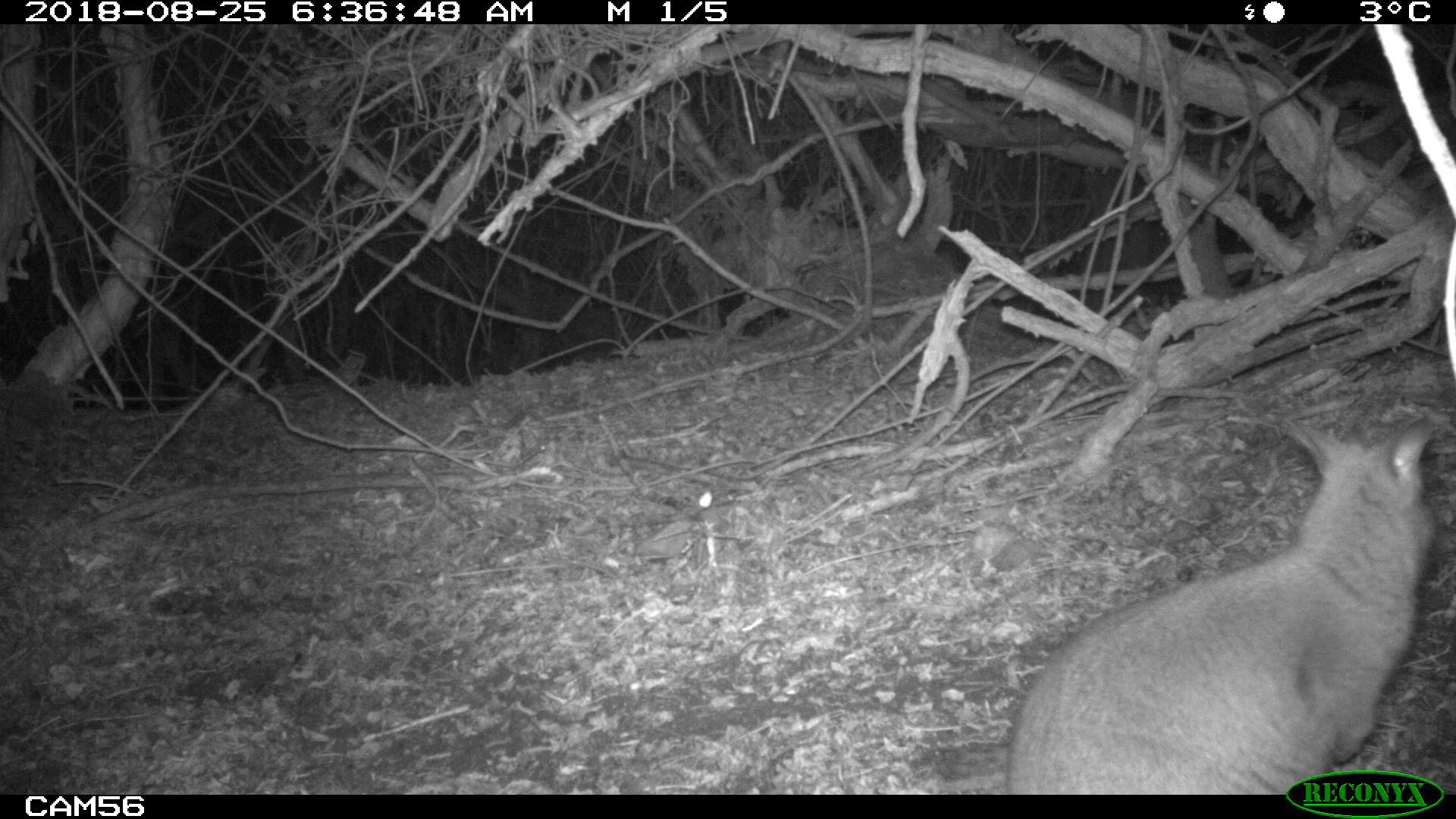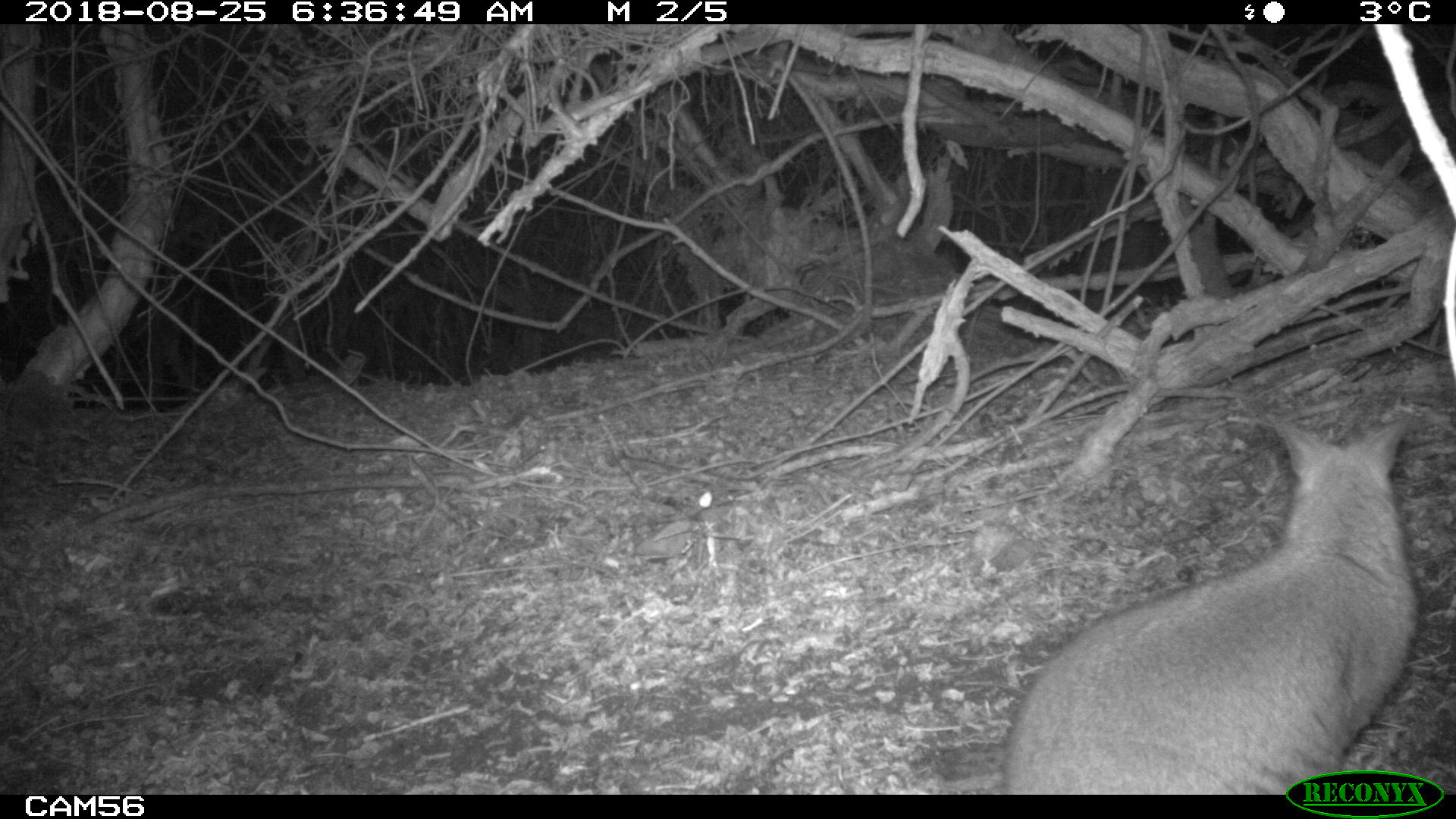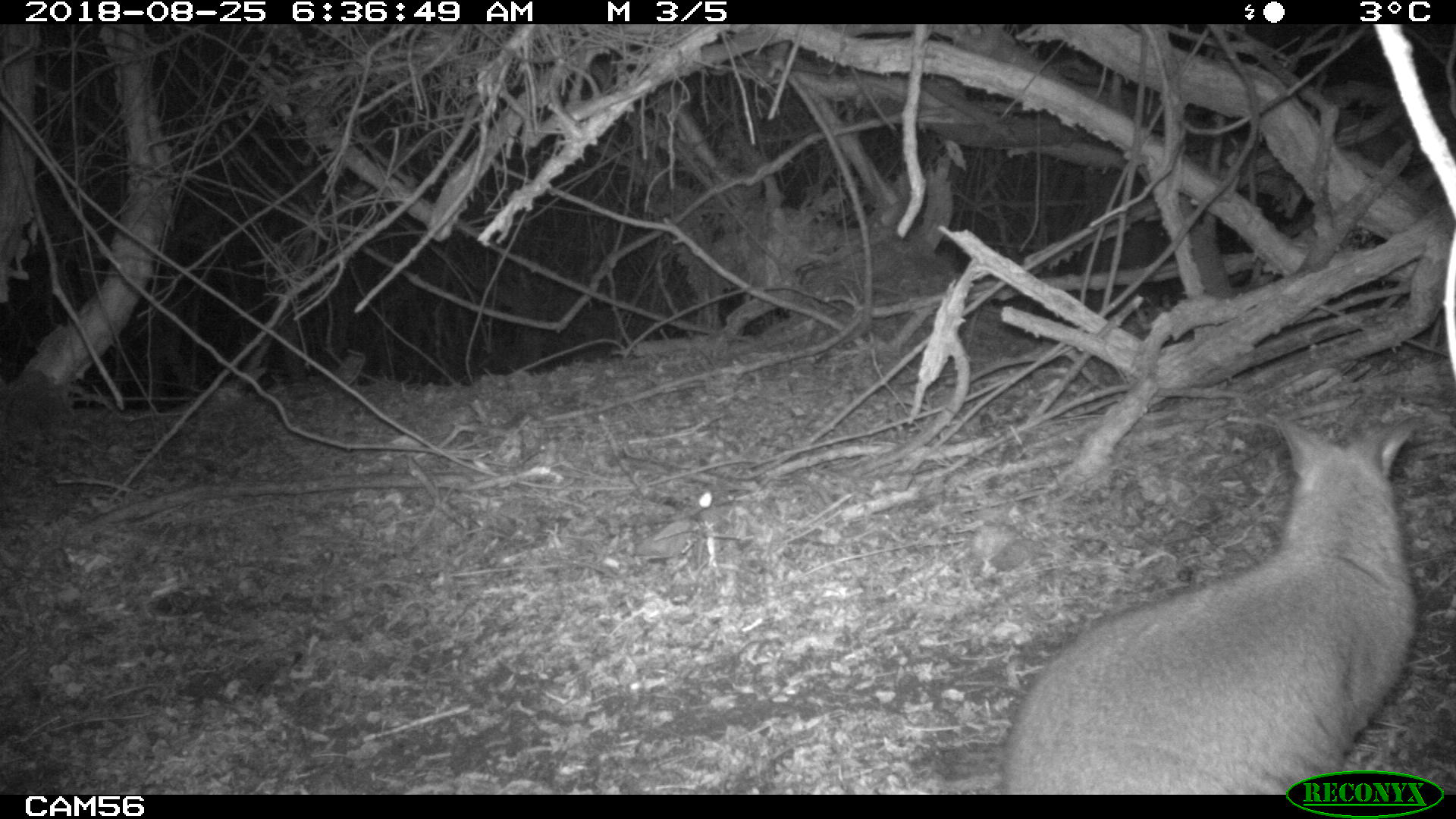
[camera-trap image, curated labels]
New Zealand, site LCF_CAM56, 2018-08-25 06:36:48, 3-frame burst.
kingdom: Animalia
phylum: Chordata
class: Mammalia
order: Diprotodontia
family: Macropodidae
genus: Notamacropus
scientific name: Notamacropus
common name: wallaby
Wallaby (Notamacropus).